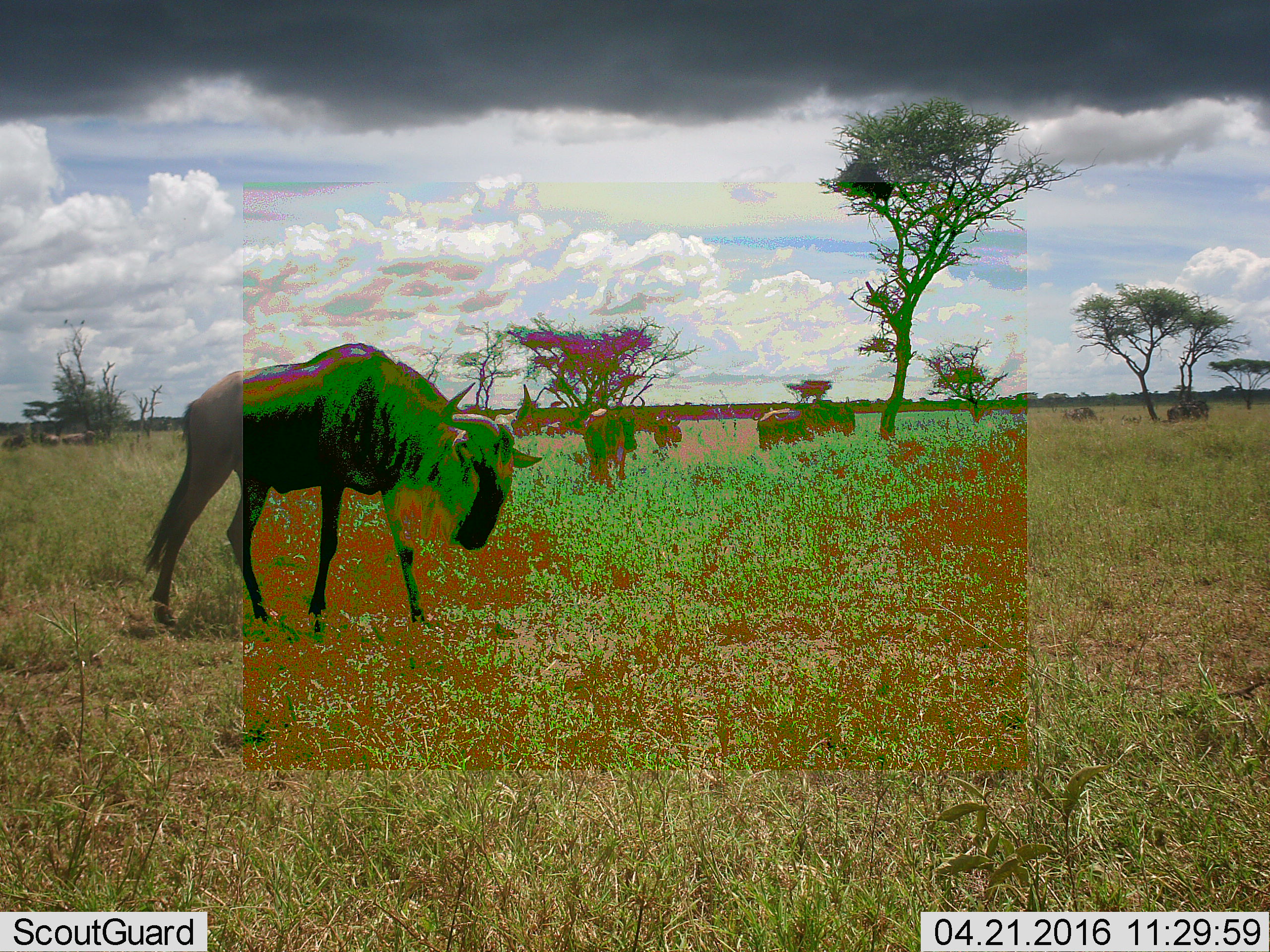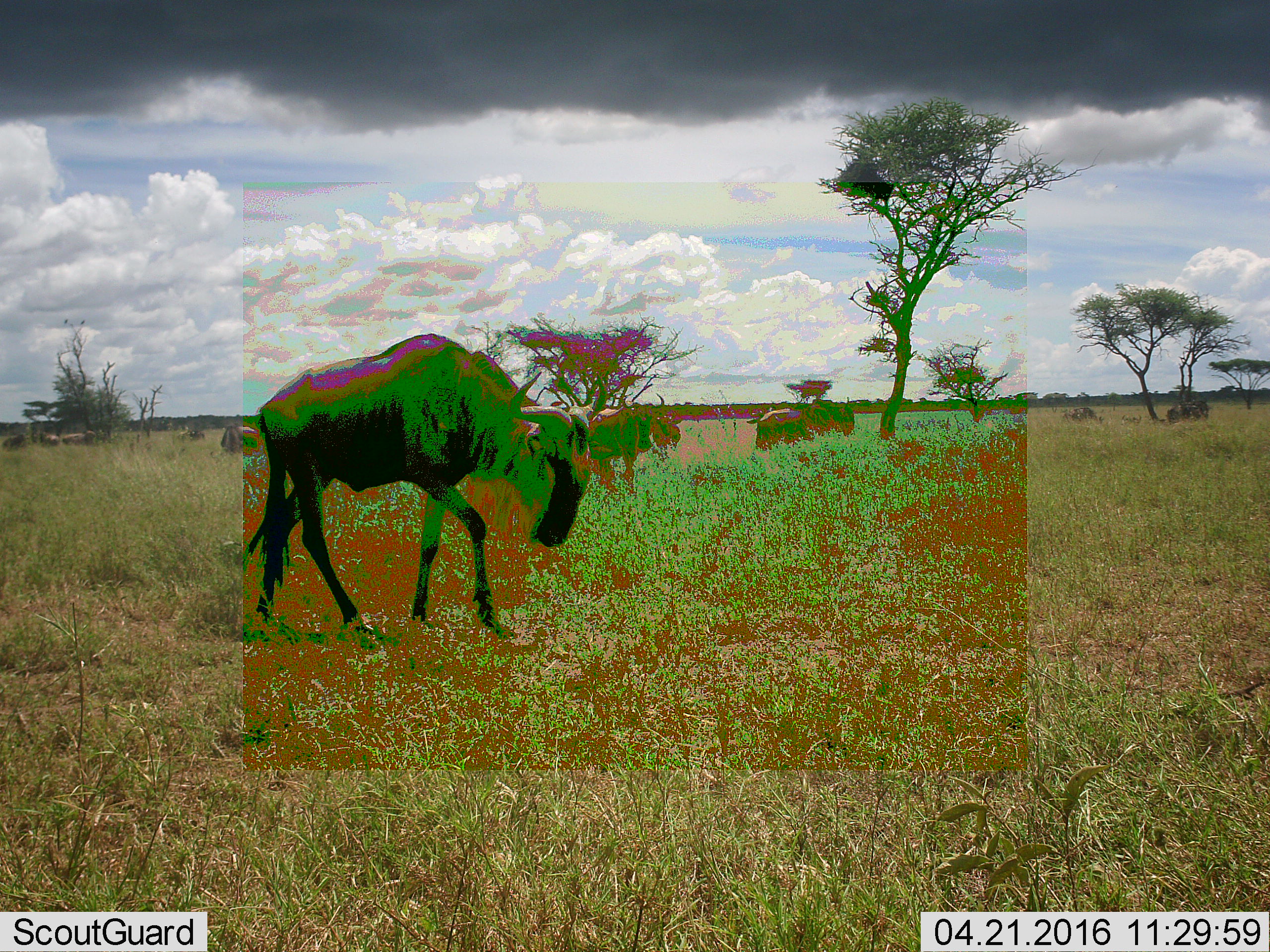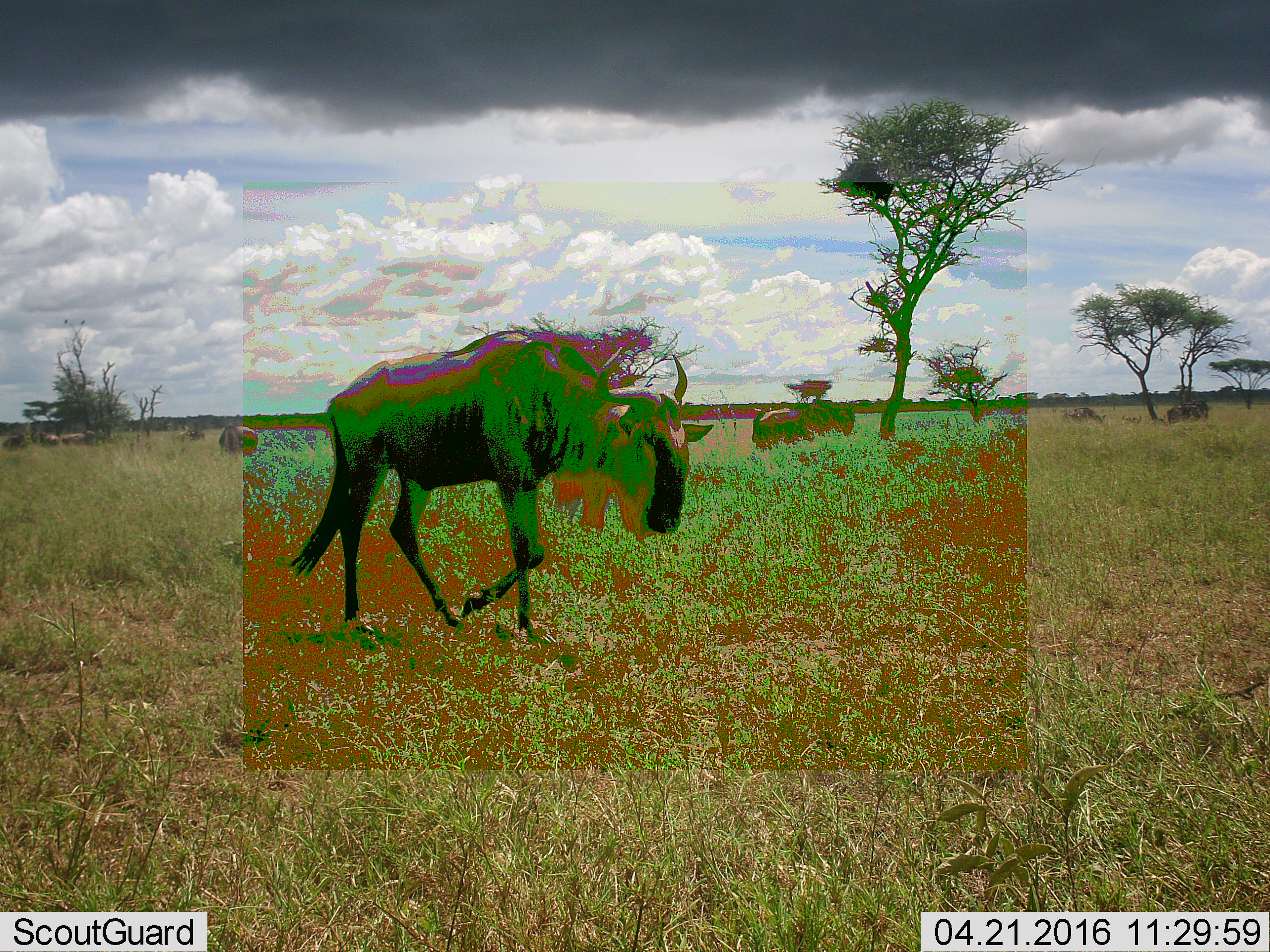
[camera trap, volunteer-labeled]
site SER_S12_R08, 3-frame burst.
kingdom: Animalia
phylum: Chordata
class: Mammalia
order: Artiodactyla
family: Bovidae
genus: Connochaetes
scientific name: Connochaetes taurinus taurinus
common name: blue wildebeest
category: wildebeestblue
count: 6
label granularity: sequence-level